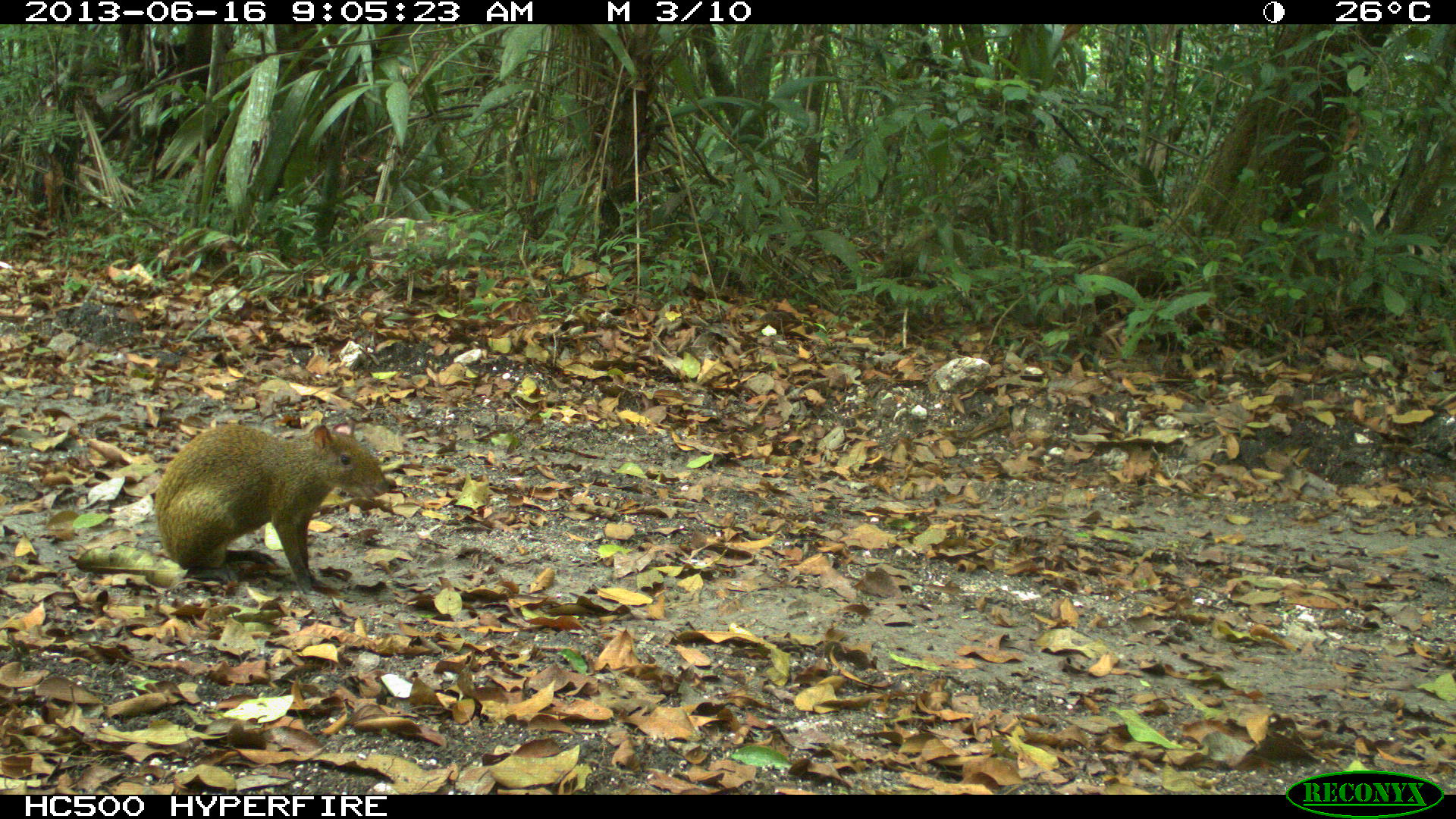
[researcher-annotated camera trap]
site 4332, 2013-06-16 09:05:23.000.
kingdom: Animalia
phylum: Chordata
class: Mammalia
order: Rodentia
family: Dasyproctidae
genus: Dasyprocta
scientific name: Dasyprocta punctata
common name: central american agouti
Dasyprocta punctata (central american agouti), count 1.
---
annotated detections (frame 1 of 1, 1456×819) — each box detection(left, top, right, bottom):
dasyprocta punctata: detection(153, 422, 391, 597)